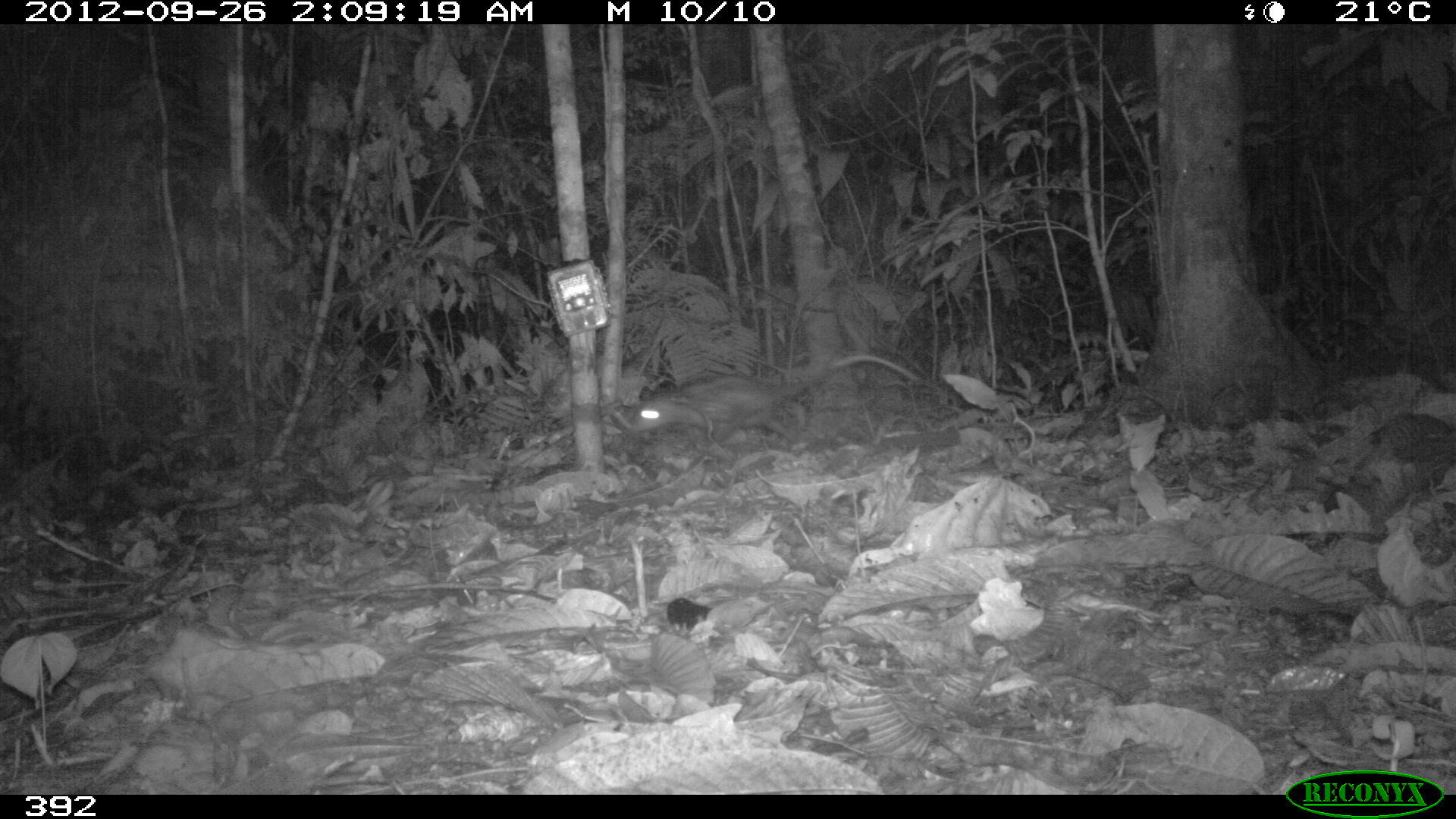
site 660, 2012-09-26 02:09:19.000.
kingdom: Animalia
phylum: Chordata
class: Mammalia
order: Didelphimorphia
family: Didelphidae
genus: Didelphis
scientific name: Didelphis marsupialis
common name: southern opossum